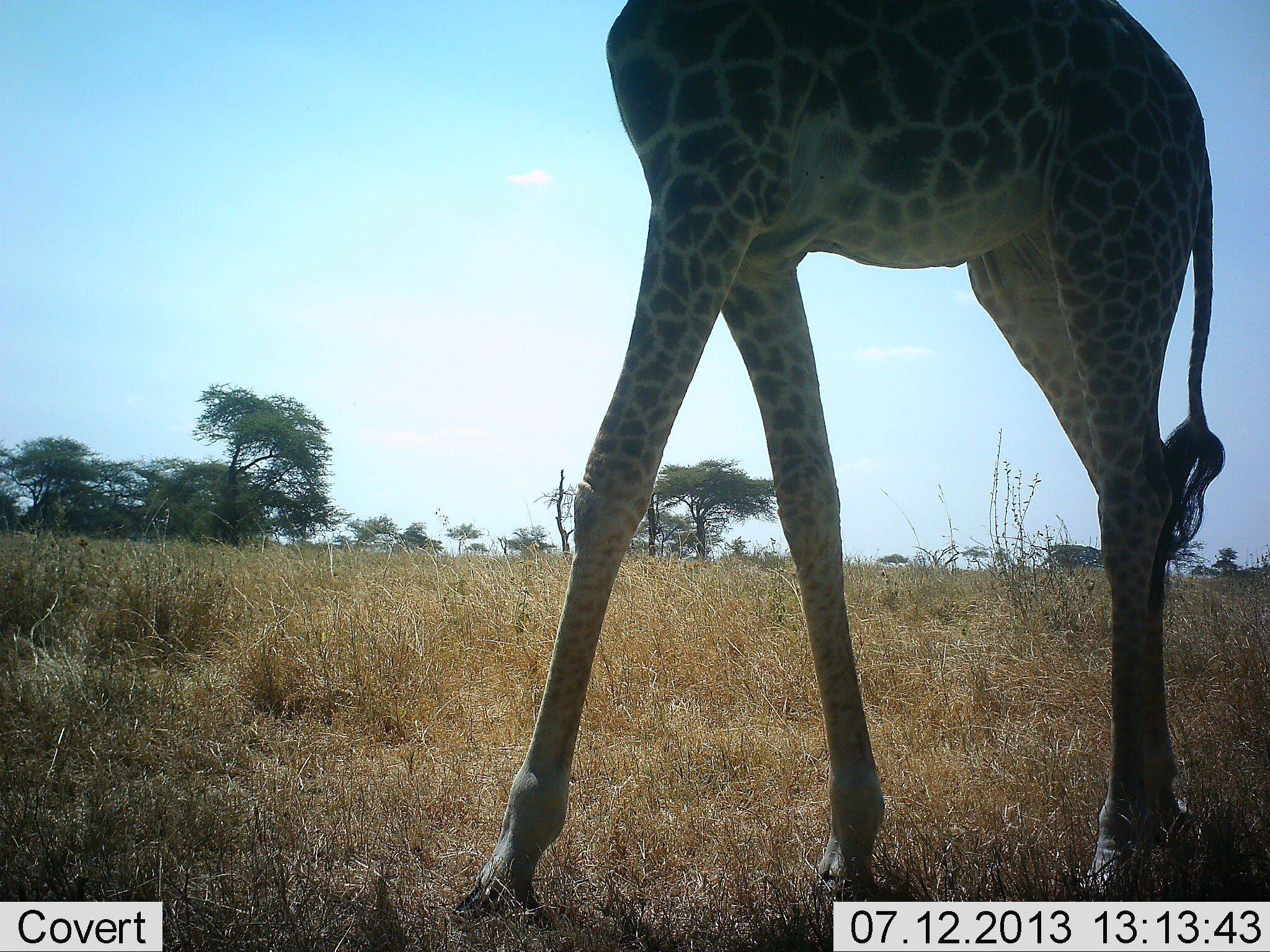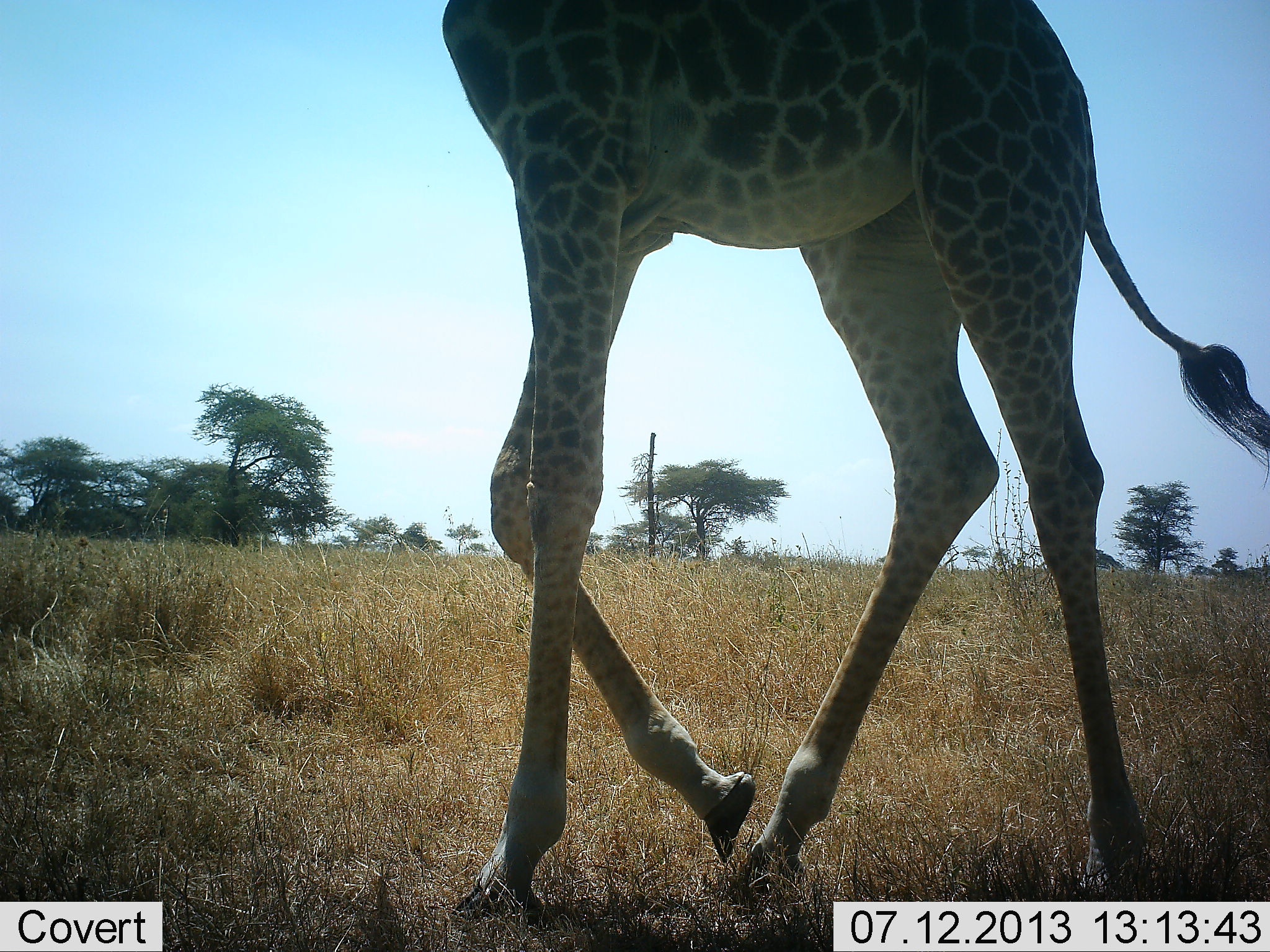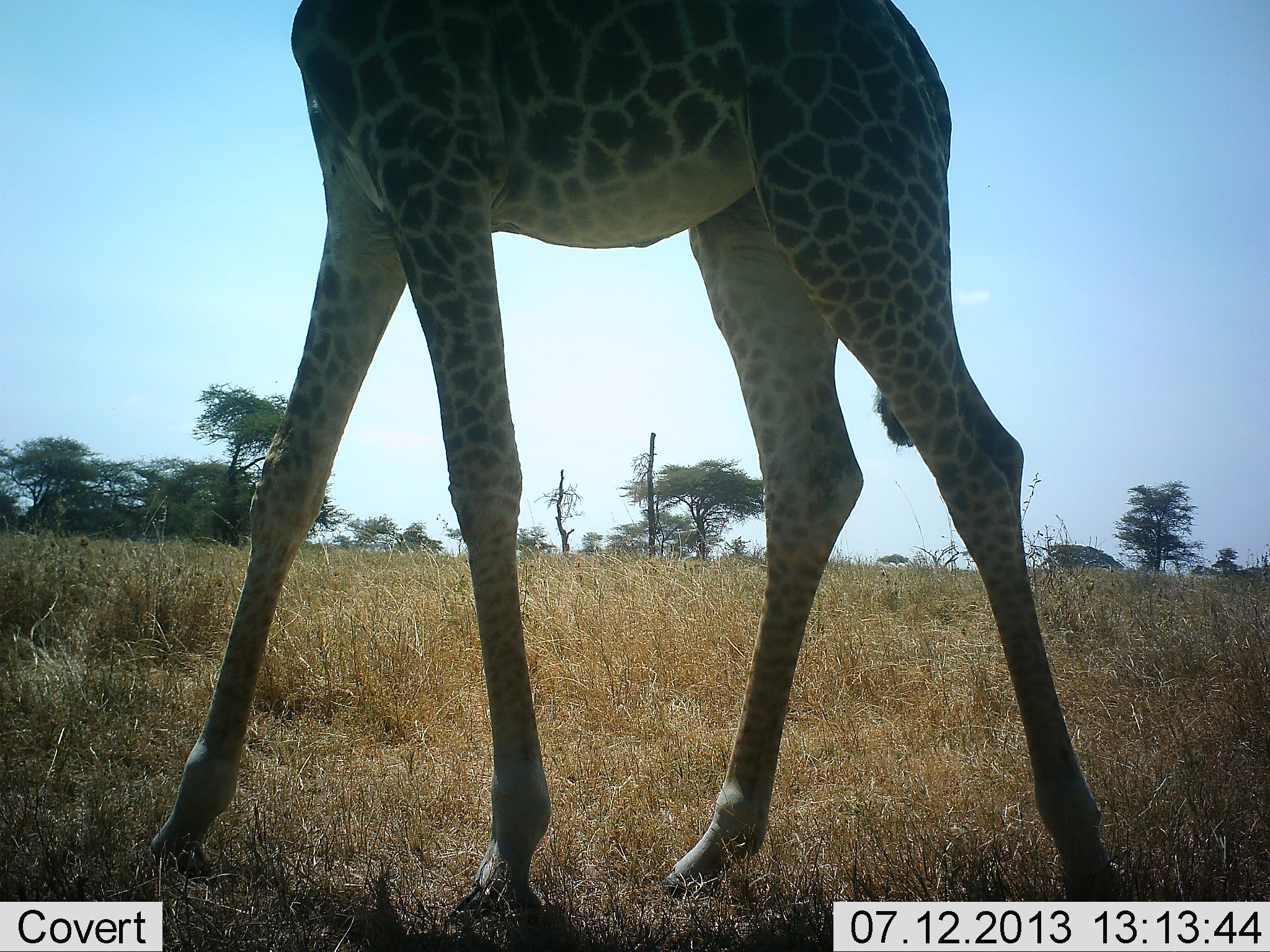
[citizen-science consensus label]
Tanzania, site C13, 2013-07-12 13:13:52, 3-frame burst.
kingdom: Animalia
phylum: Chordata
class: Mammalia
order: Artiodactyla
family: Giraffidae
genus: Giraffa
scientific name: Giraffa camelopardalis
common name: giraffe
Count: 1.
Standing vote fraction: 0%.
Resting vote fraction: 0%.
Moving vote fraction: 100%.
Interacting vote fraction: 0%.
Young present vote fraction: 3%.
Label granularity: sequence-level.